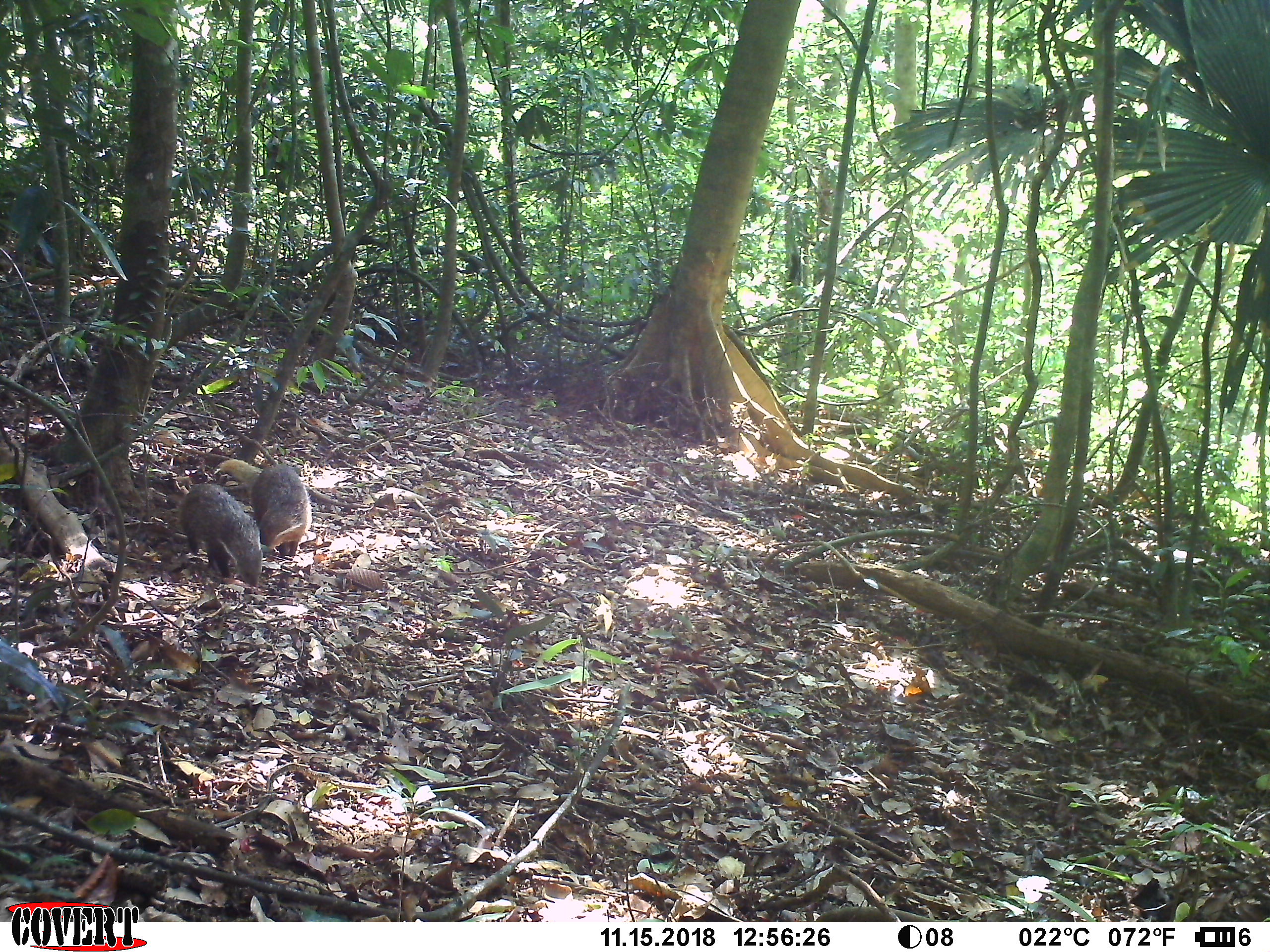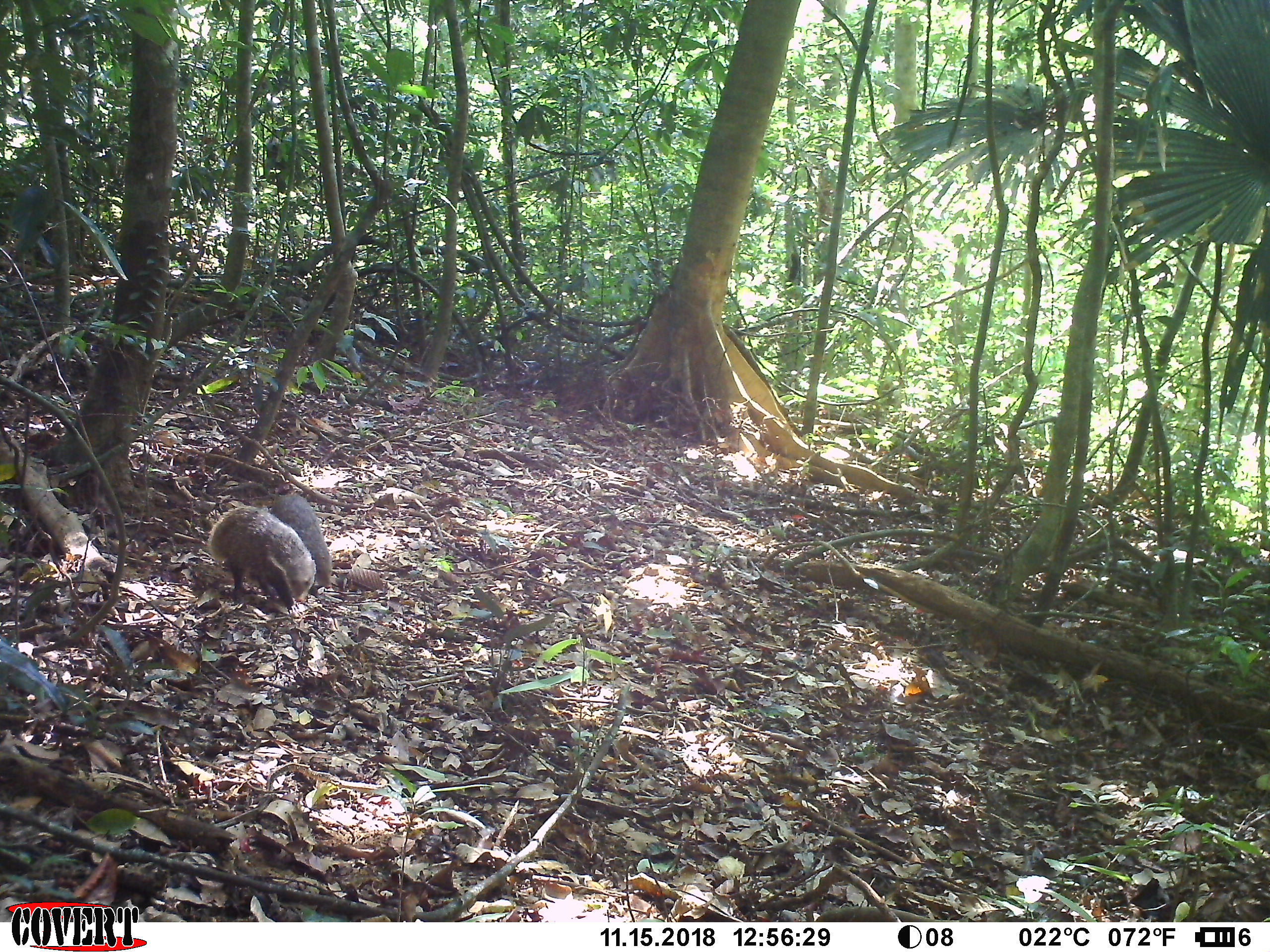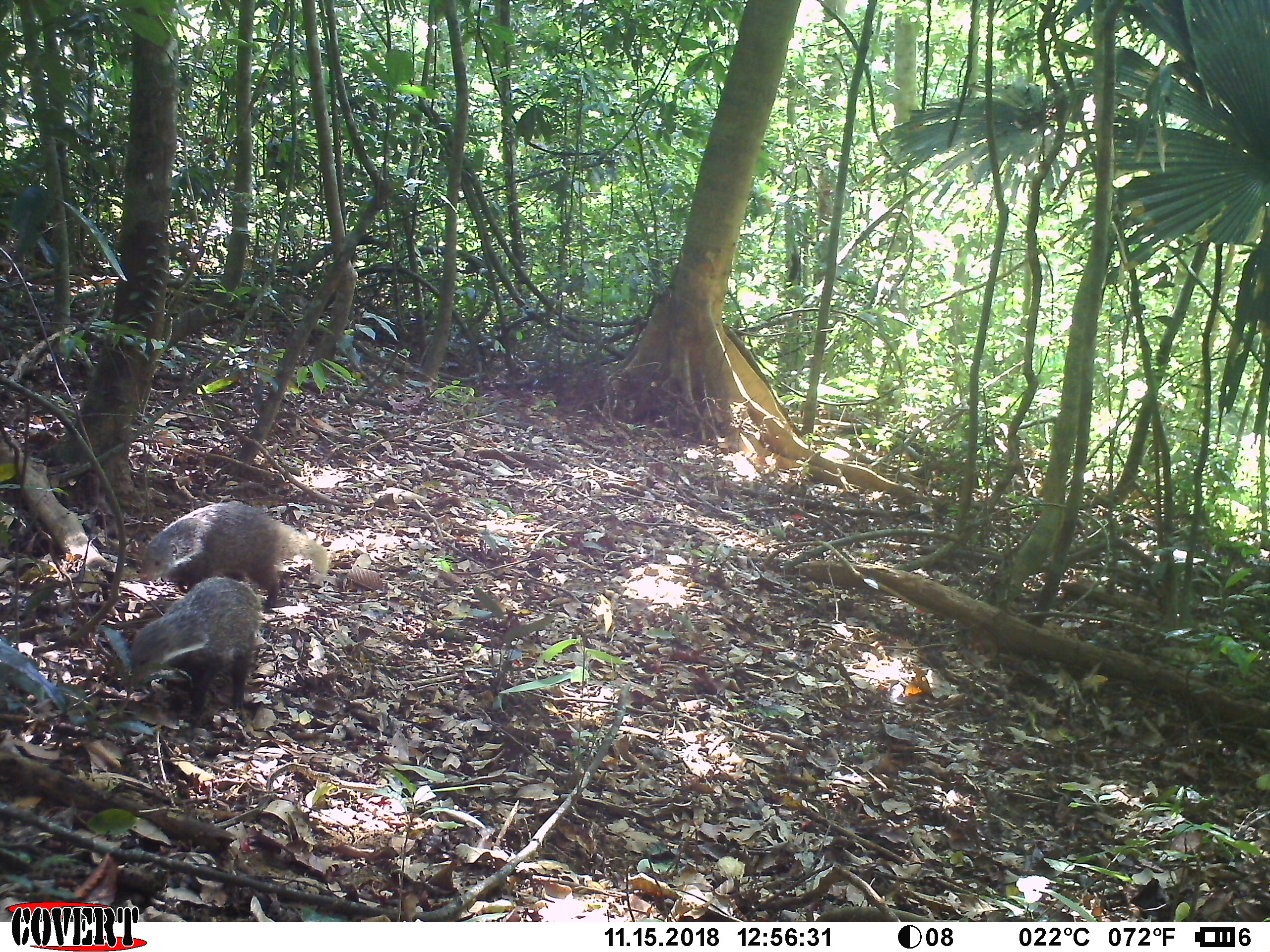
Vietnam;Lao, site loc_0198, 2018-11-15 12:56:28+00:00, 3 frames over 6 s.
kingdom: Animalia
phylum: Chordata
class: Mammalia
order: Carnivora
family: Herpestidae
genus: Urva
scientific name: Urva urva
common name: crab-eating mongoose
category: crab eating mongoose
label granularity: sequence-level